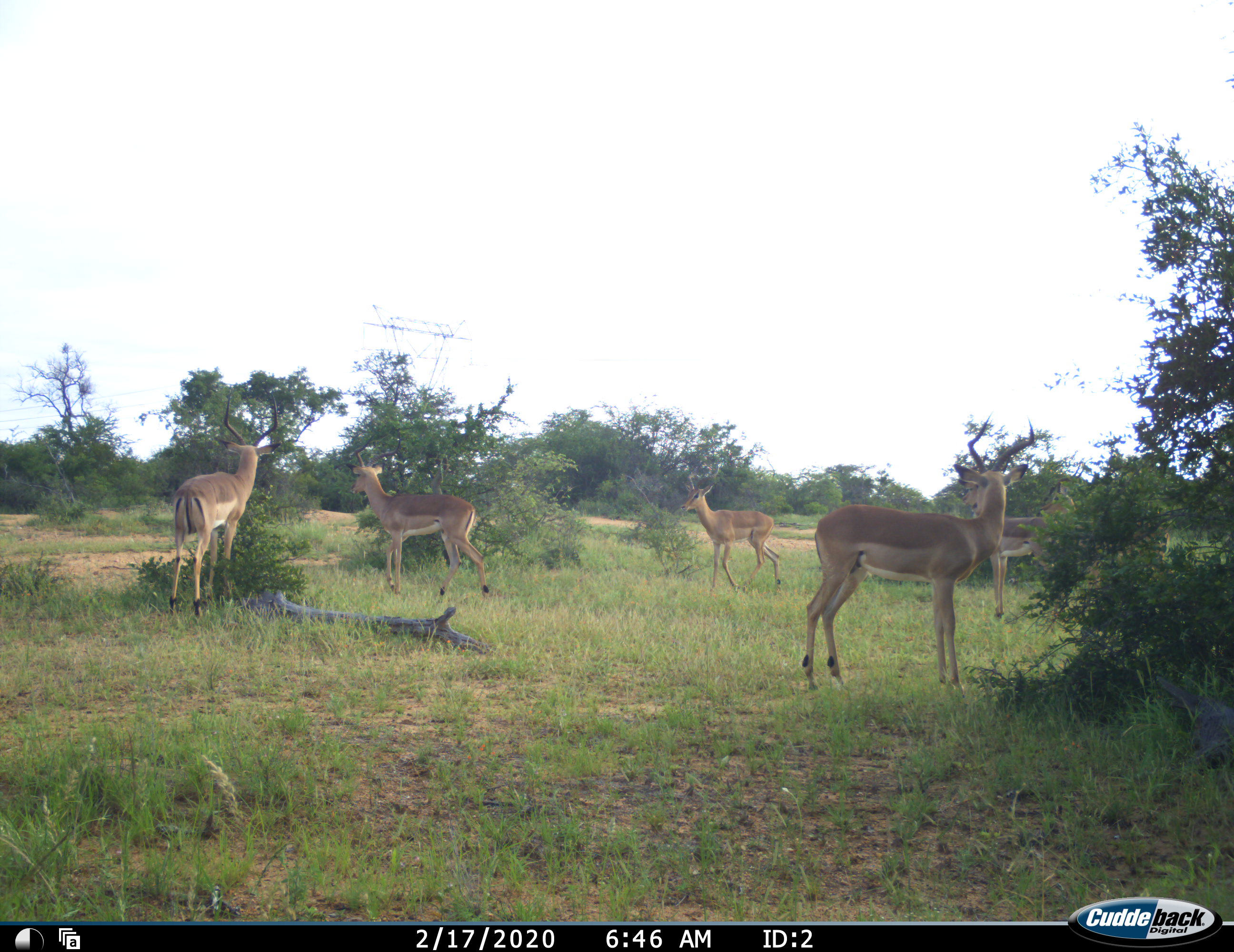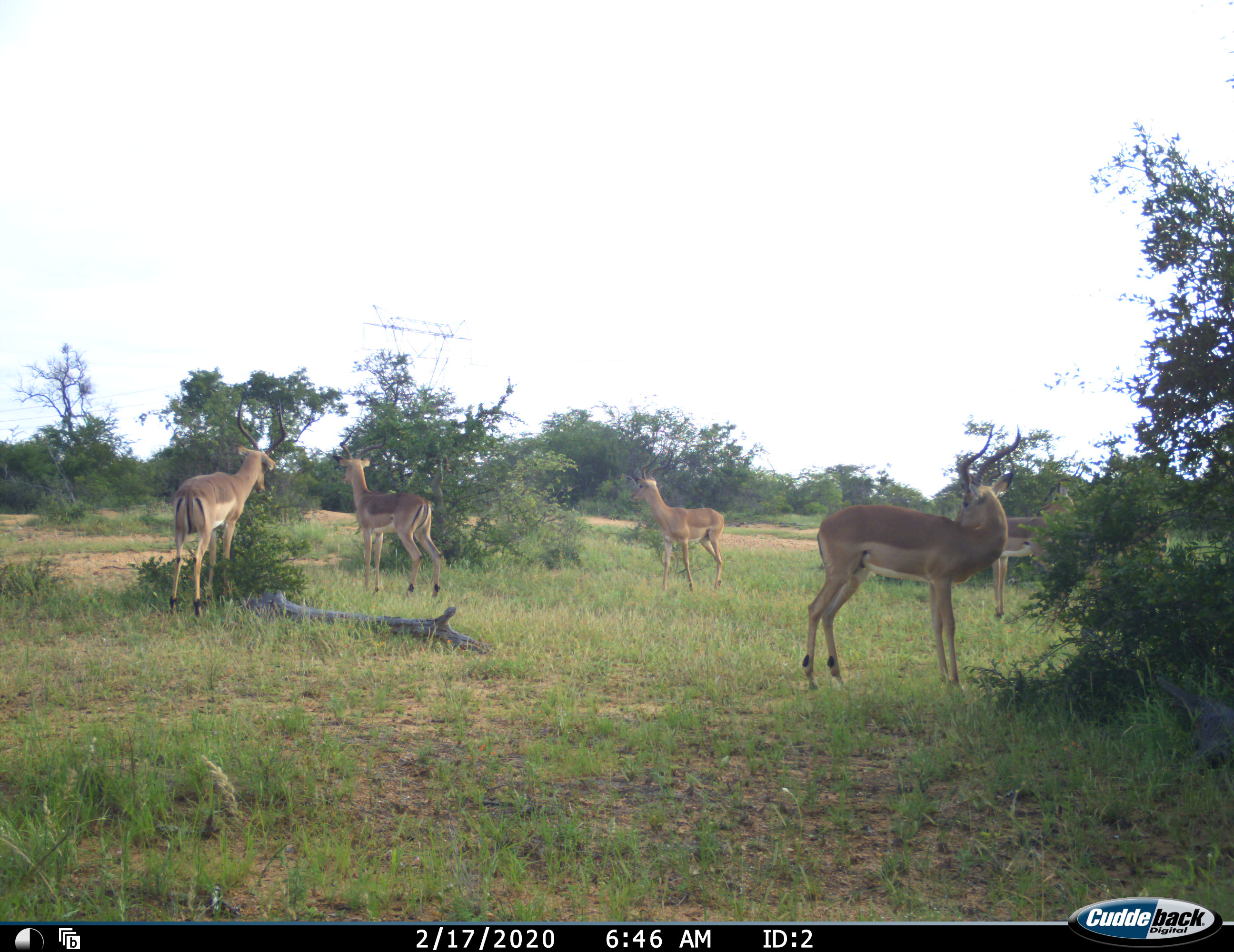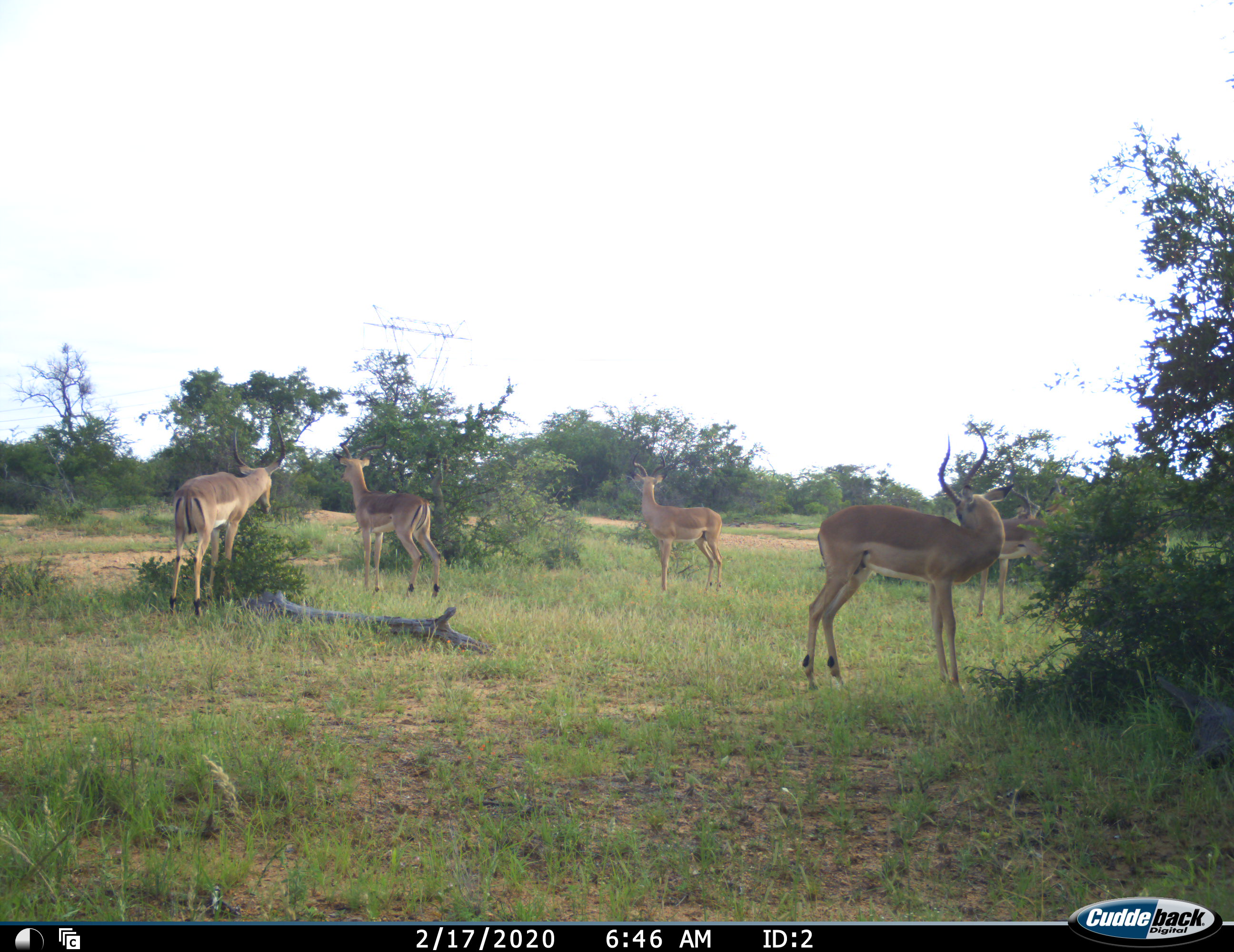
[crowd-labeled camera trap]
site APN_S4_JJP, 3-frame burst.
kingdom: Animalia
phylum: Chordata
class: Mammalia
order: Artiodactyla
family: Bovidae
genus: Aepyceros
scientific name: Aepyceros melampus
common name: impala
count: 6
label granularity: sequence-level